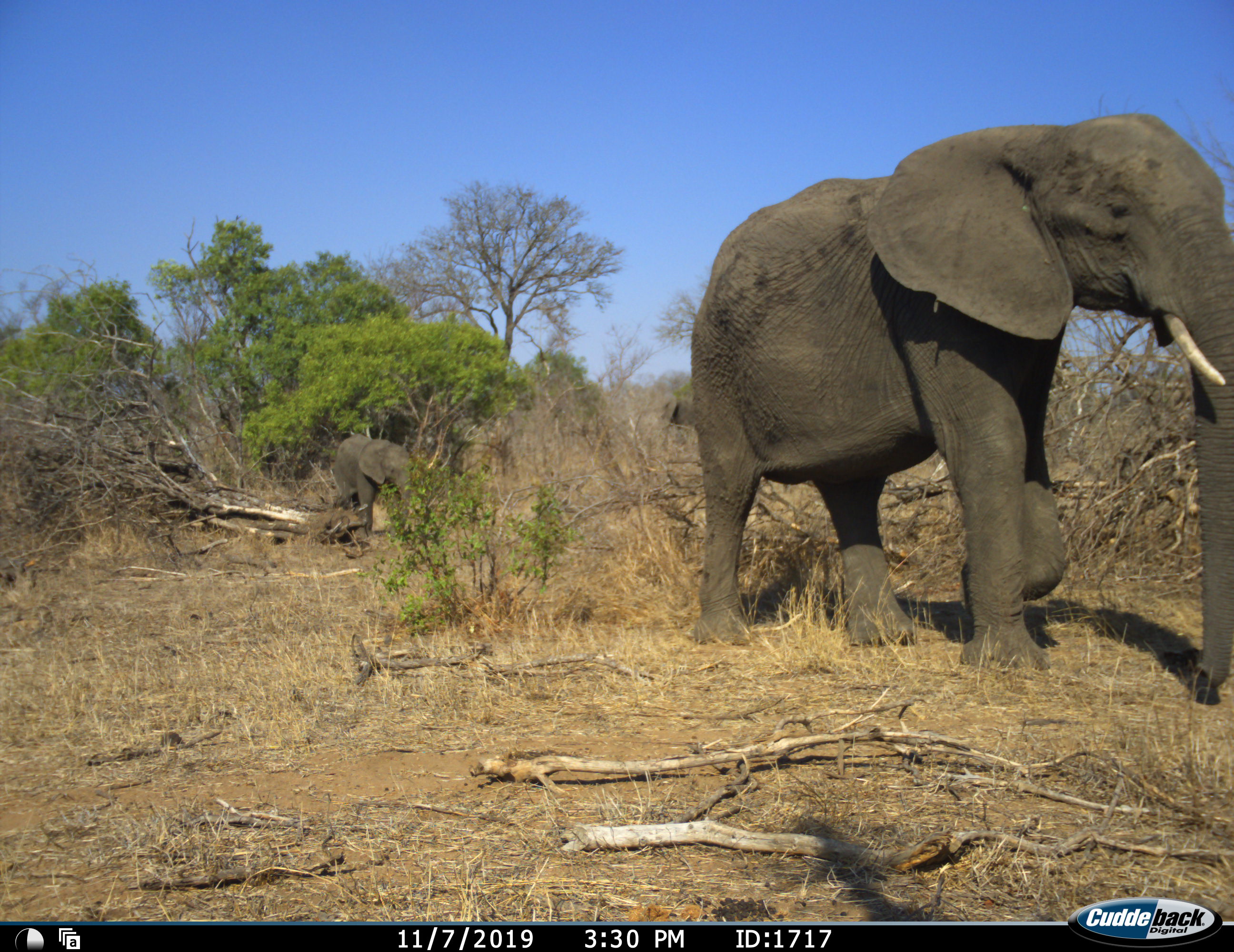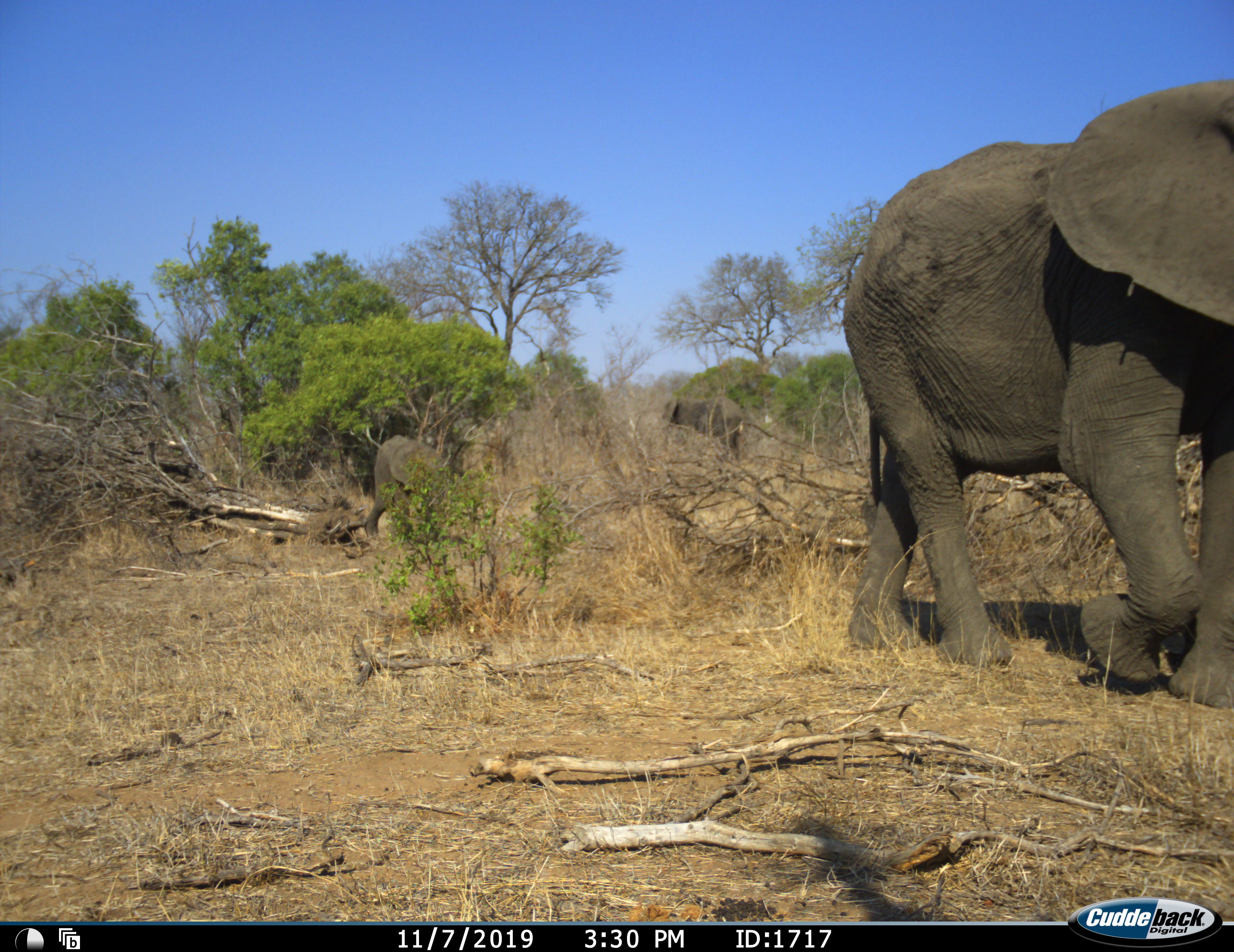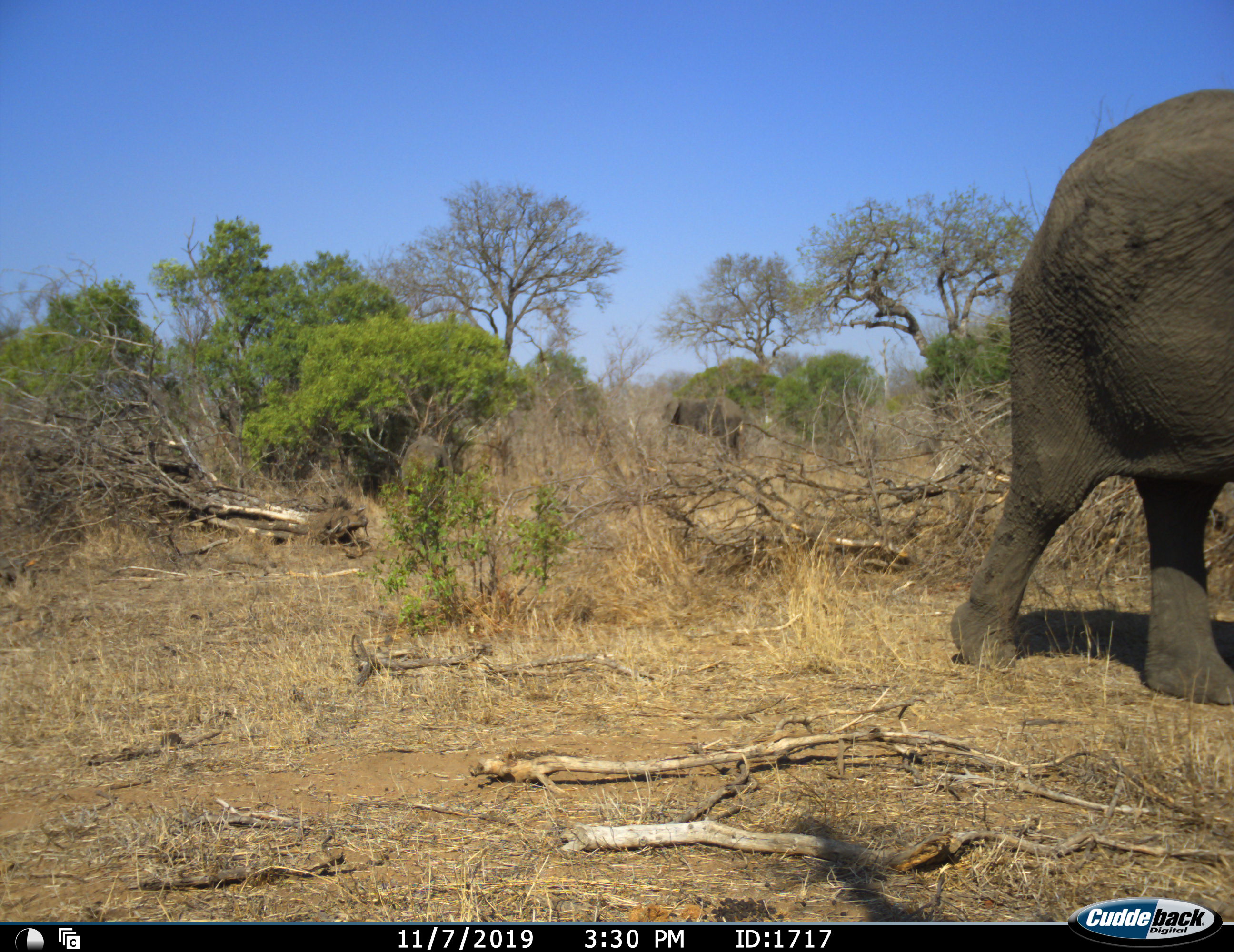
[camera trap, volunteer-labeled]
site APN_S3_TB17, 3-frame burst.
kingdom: Animalia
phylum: Chordata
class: Mammalia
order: Proboscidea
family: Elephantidae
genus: Loxodonta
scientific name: Loxodonta africana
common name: african bush elephant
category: elephant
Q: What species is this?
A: Elephant (african bush elephant) (Loxodonta africana).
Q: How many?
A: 3.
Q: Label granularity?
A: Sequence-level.